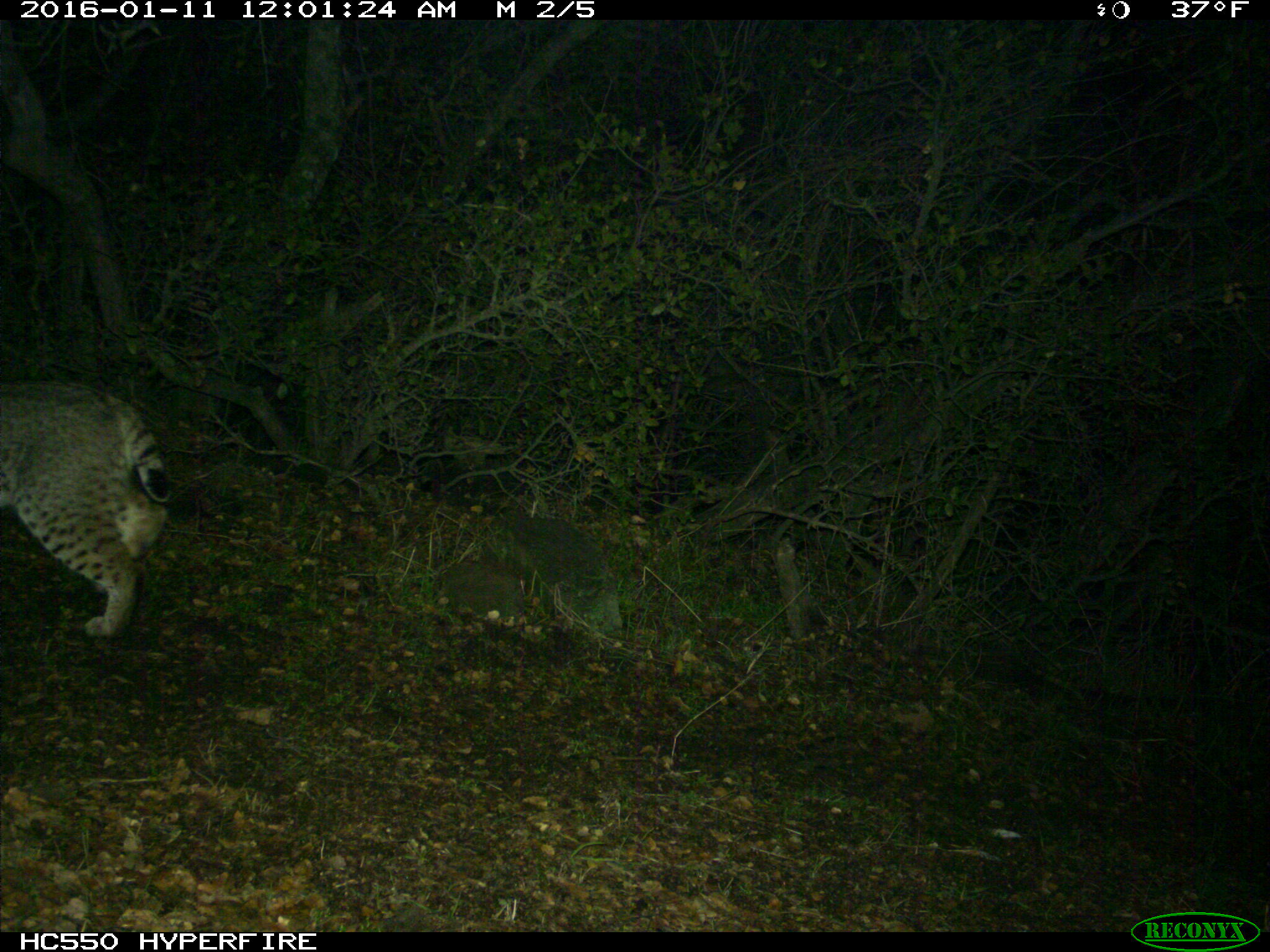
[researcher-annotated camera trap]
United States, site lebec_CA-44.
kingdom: Animalia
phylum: Chordata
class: Mammalia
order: Carnivora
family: Felidae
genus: Lynx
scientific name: Lynx rufus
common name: bobcat